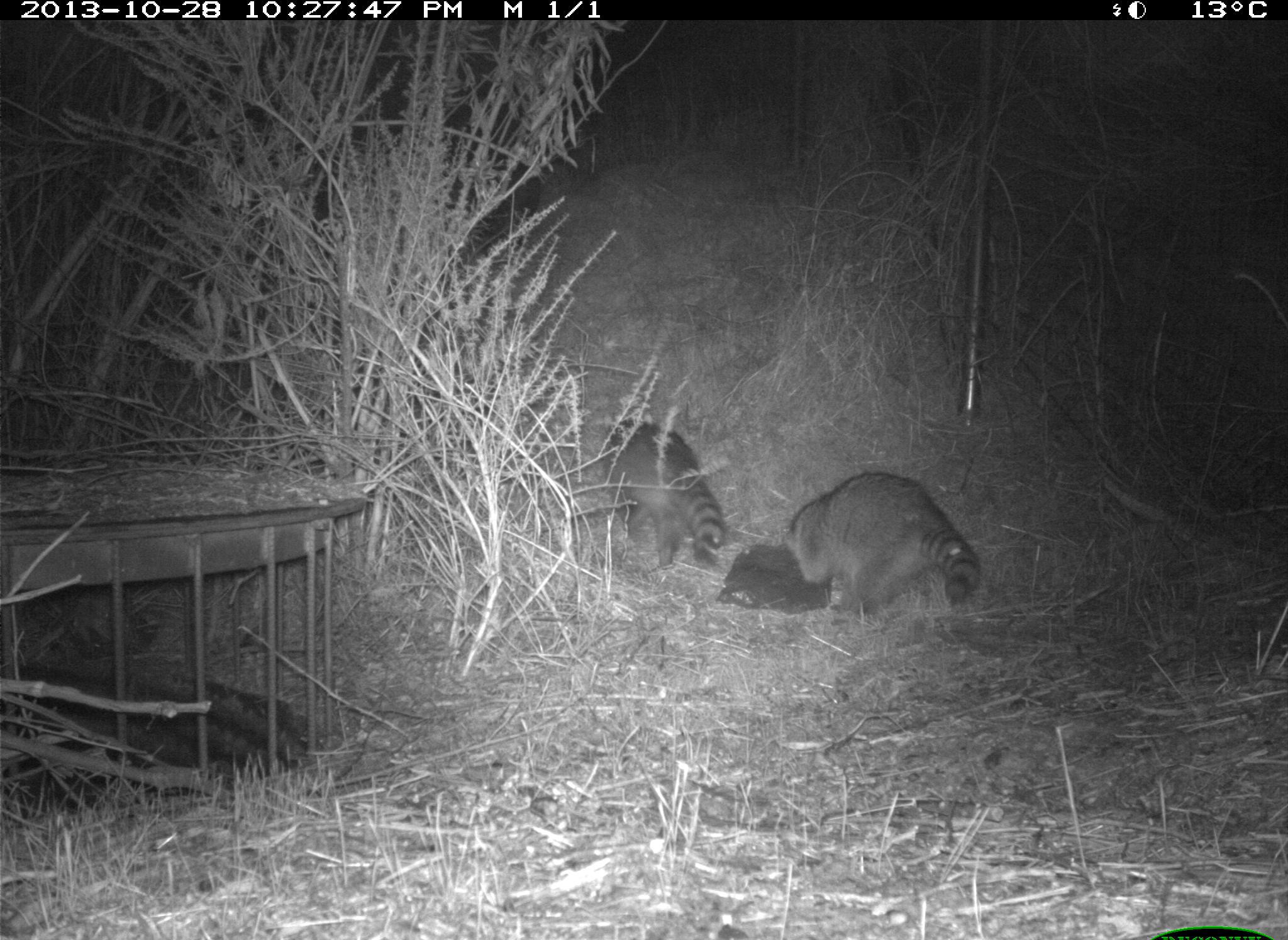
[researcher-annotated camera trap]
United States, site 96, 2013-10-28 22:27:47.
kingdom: Animalia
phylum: Chordata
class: Mammalia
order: Carnivora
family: Procyonidae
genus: Procyon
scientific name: Procyon lotor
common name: raccoon